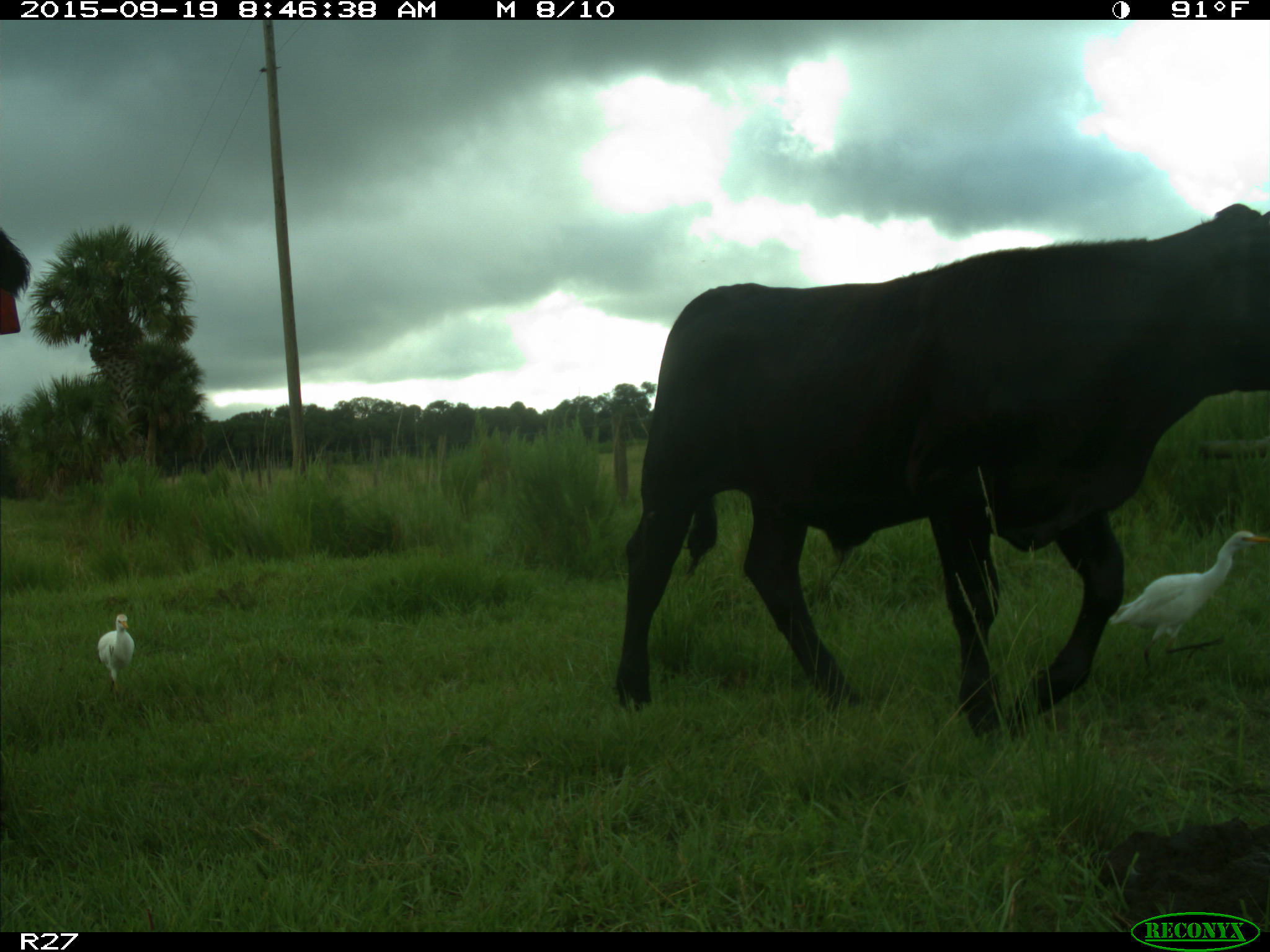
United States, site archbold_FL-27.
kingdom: Animalia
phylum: Chordata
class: Mammalia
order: Artiodactyla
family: Bovidae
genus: Bos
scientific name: Bos taurus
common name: domestic cow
Bos taurus (domestic cow).